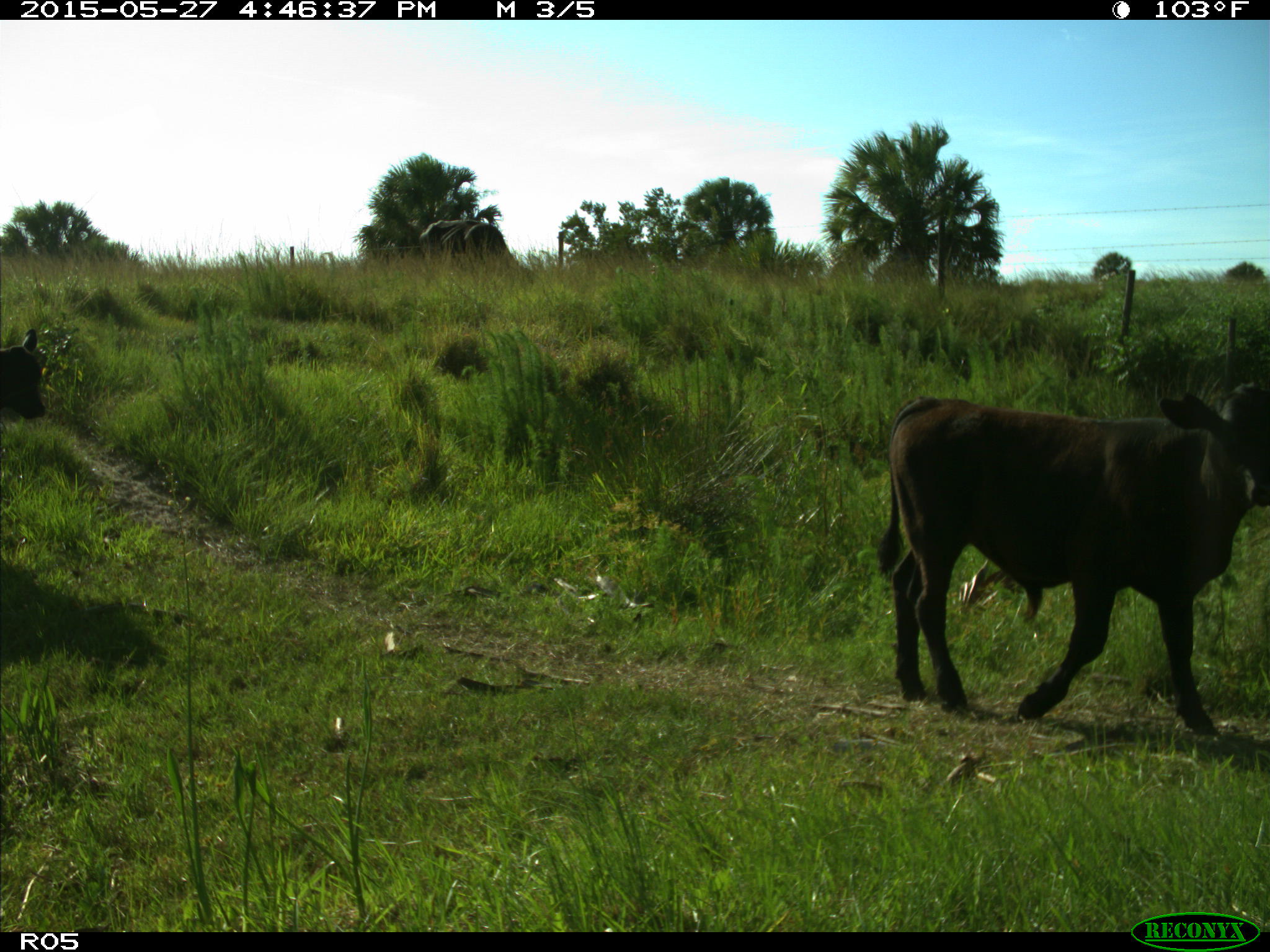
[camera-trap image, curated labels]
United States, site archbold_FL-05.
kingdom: Animalia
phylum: Chordata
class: Mammalia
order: Artiodactyla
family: Bovidae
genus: Bos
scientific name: Bos taurus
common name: domestic cow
Bos taurus (domestic cow).